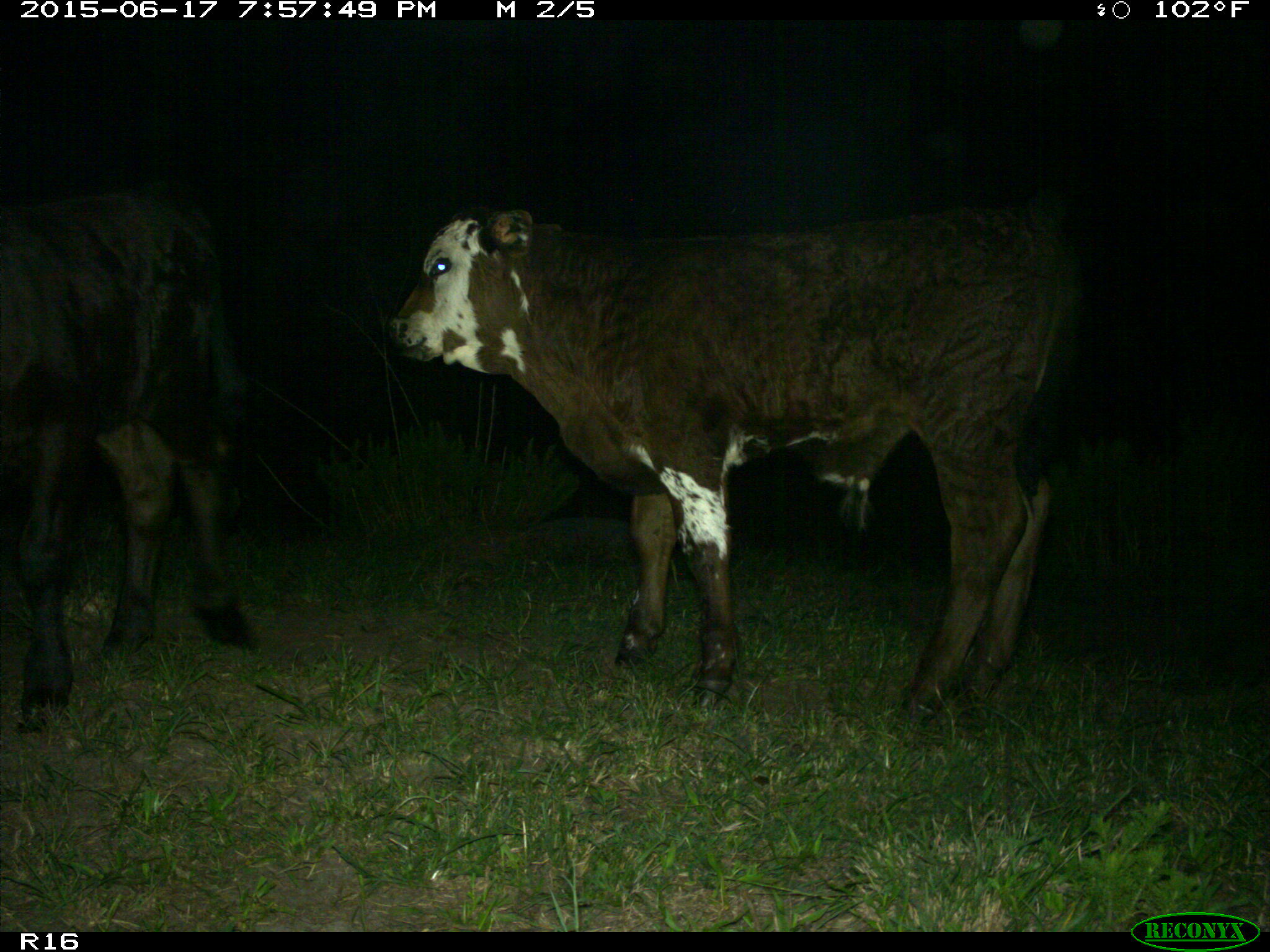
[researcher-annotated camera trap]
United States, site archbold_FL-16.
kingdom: Animalia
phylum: Chordata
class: Mammalia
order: Artiodactyla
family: Bovidae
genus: Bos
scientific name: Bos taurus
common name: domestic cow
Bos taurus (domestic cow).